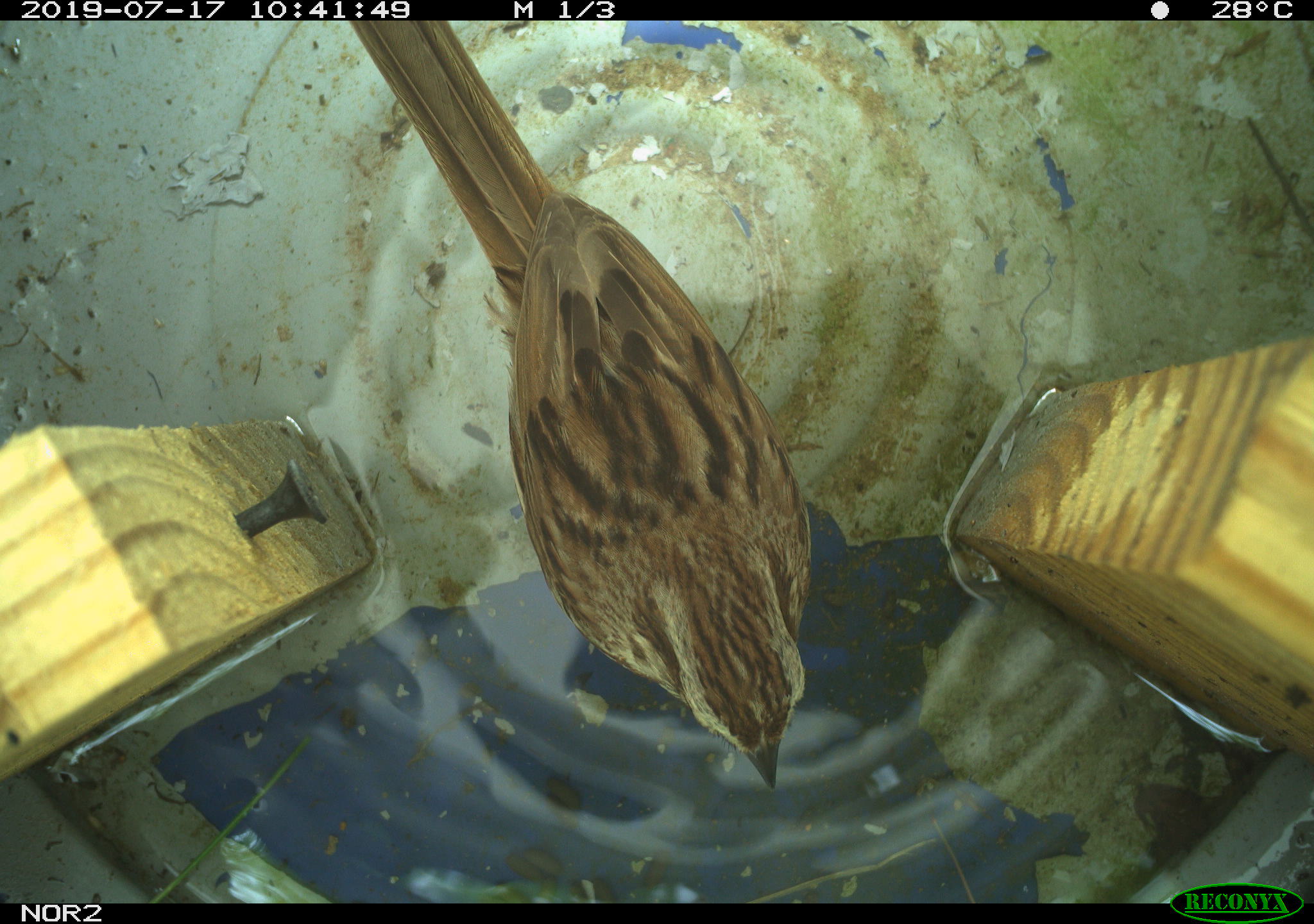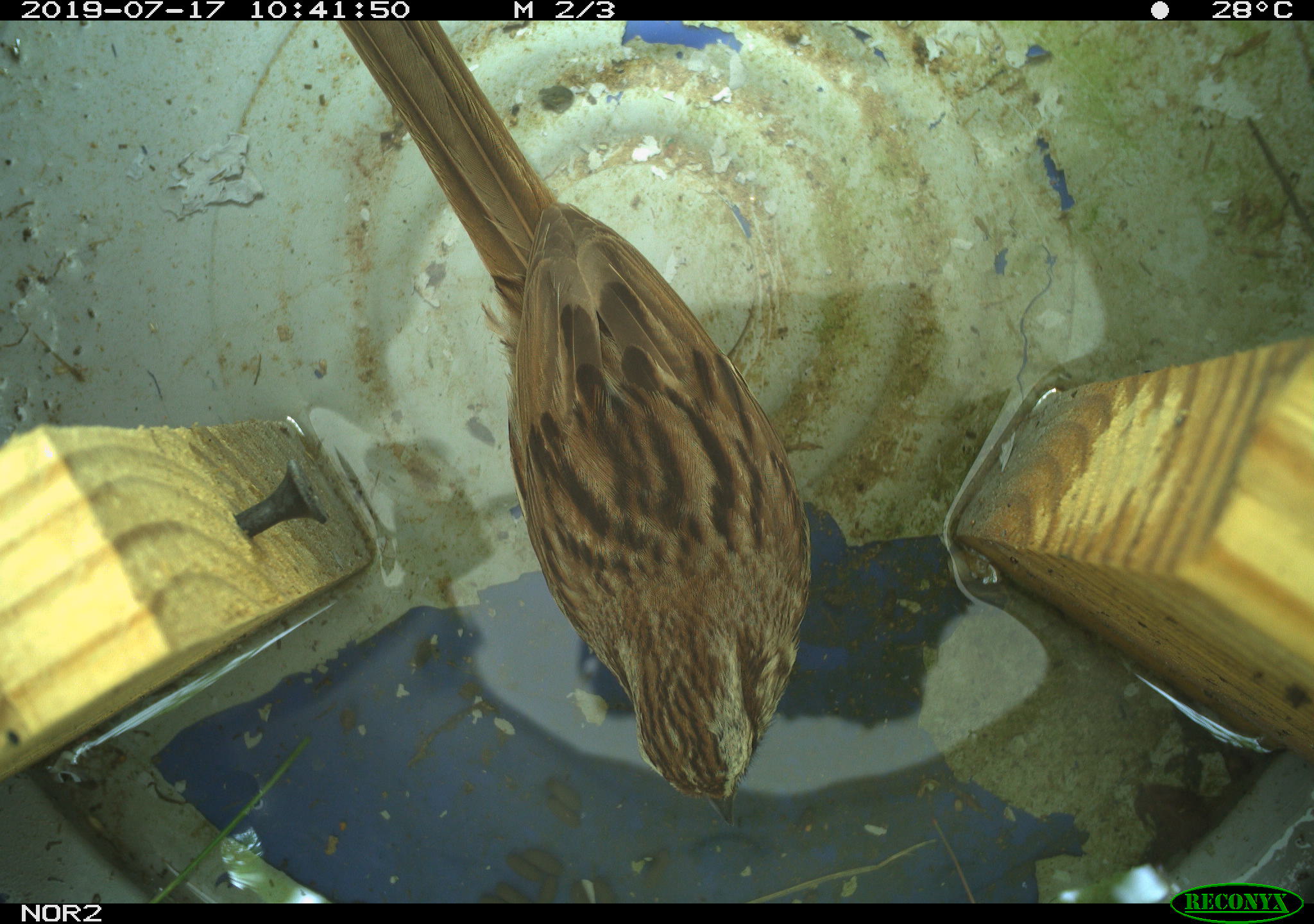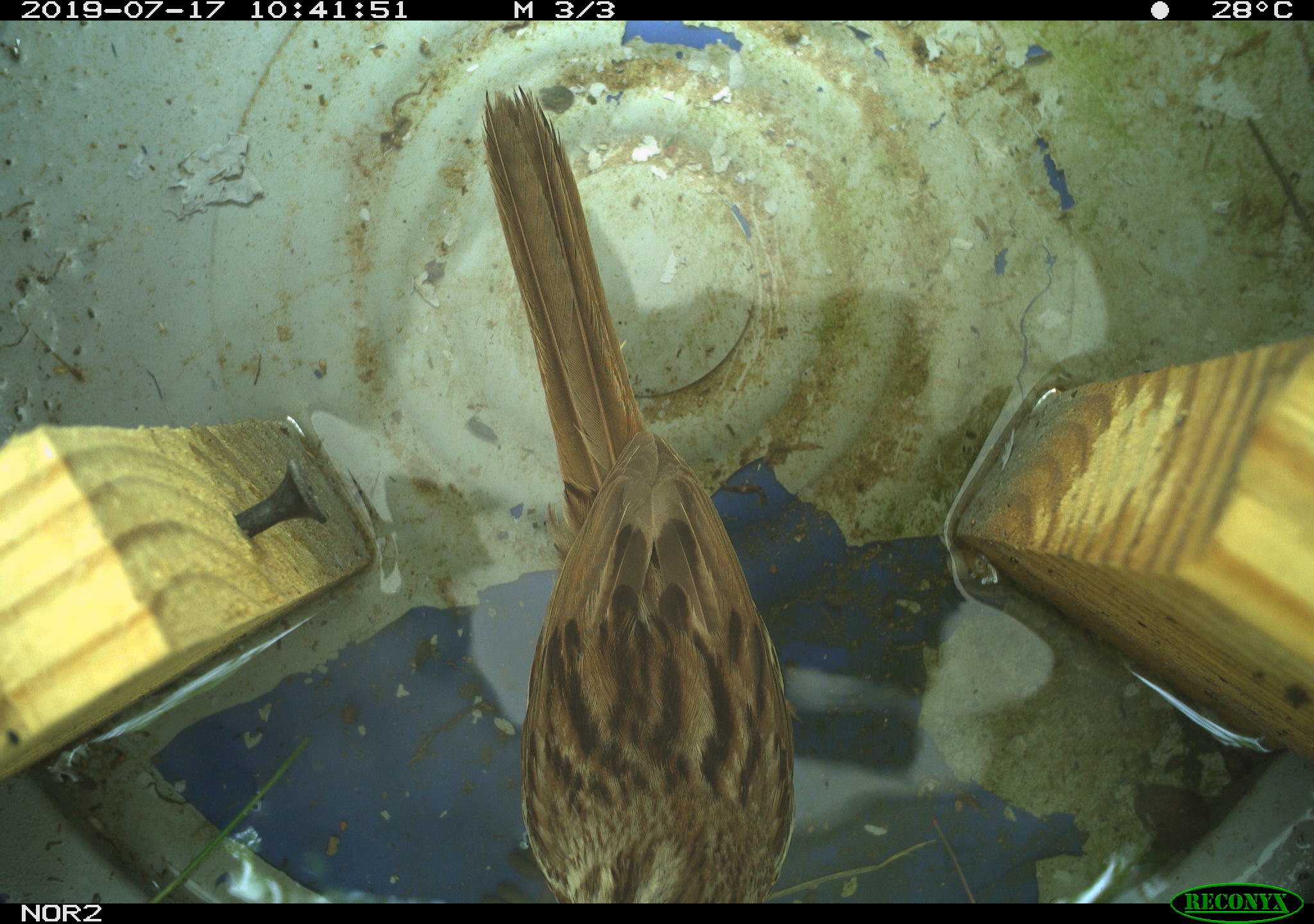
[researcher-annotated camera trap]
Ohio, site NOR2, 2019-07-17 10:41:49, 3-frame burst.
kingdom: Animalia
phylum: Chordata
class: Aves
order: Passeriformes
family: Passerellidae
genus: Melospiza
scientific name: Melospiza melodia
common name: song sparrow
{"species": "song sparrow (Melospiza melodia)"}